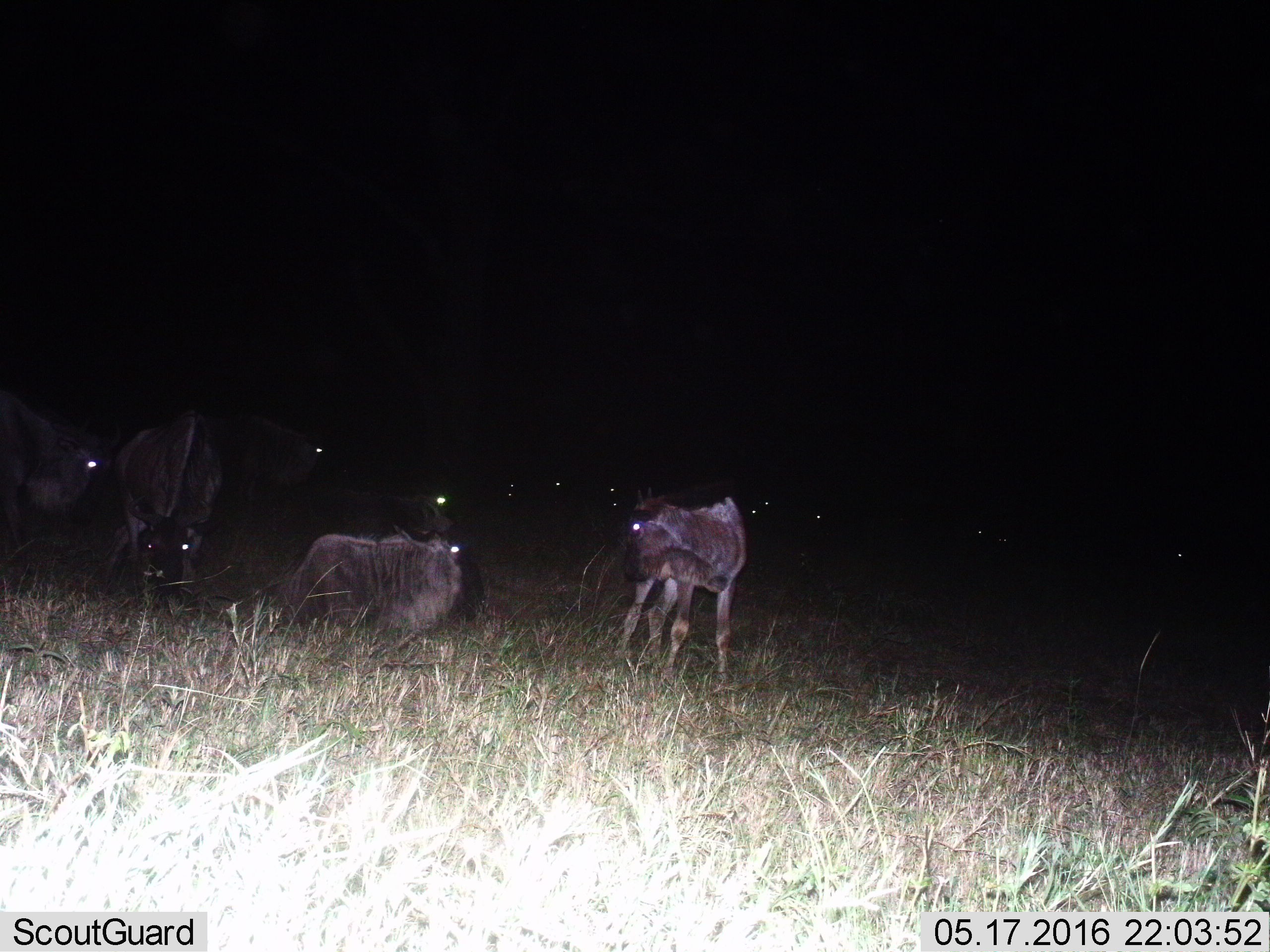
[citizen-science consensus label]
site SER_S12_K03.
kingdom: Animalia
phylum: Chordata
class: Mammalia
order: Artiodactyla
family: Bovidae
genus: Connochaetes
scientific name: Connochaetes taurinus taurinus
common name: blue wildebeest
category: wildebeestblue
Wildebeestblue (blue wildebeest) (Connochaetes taurinus taurinus), count 11-50. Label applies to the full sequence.